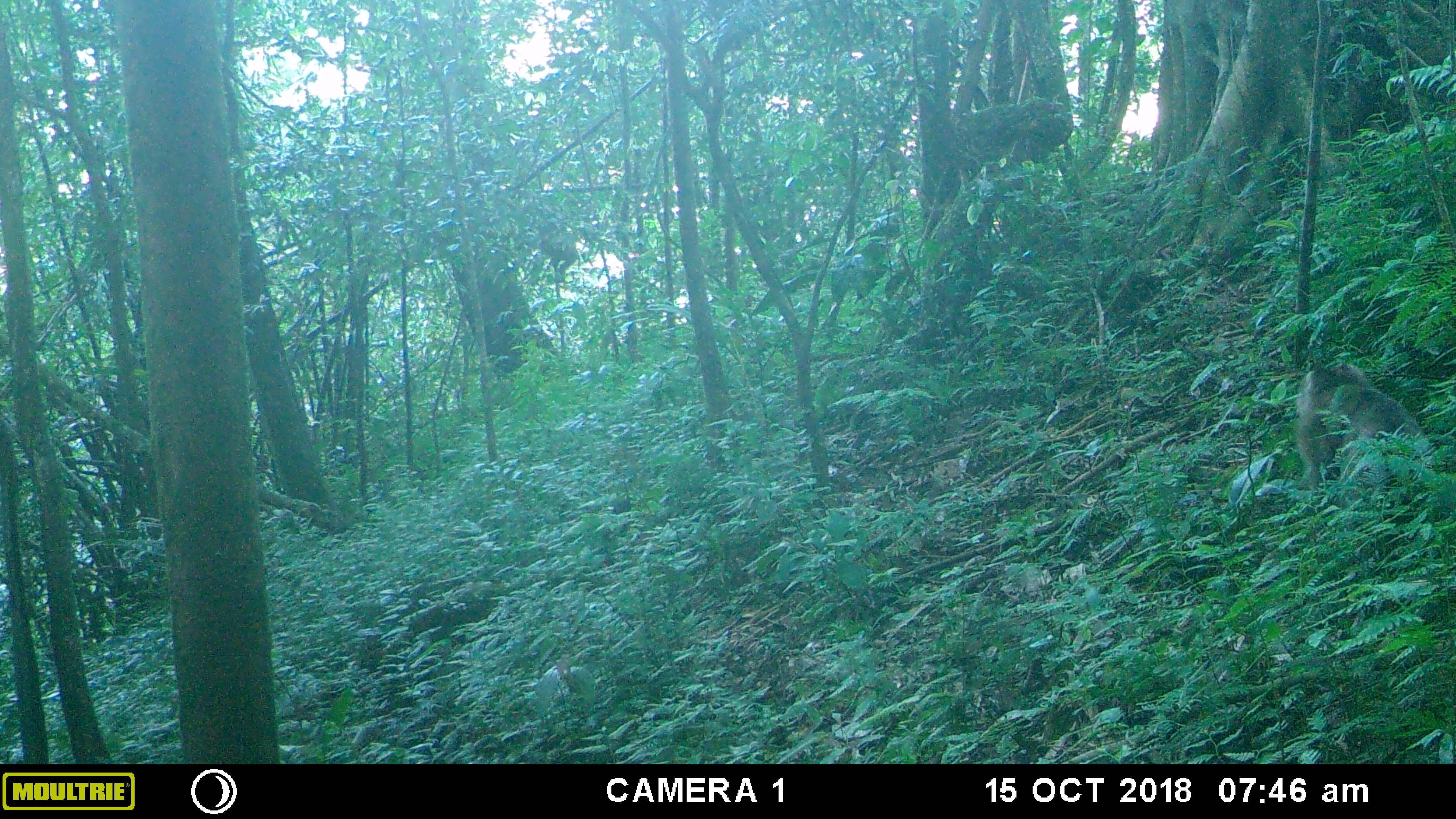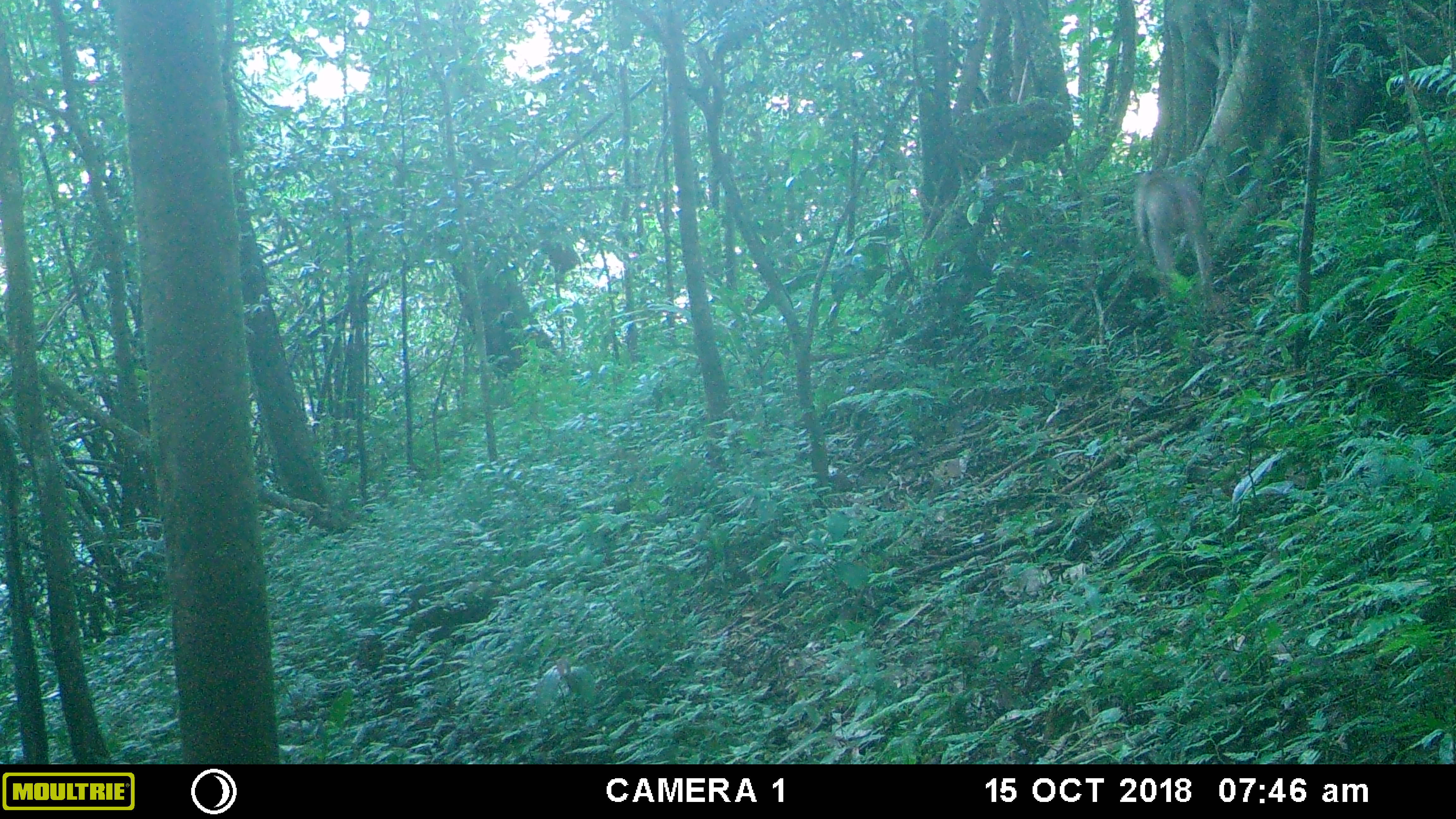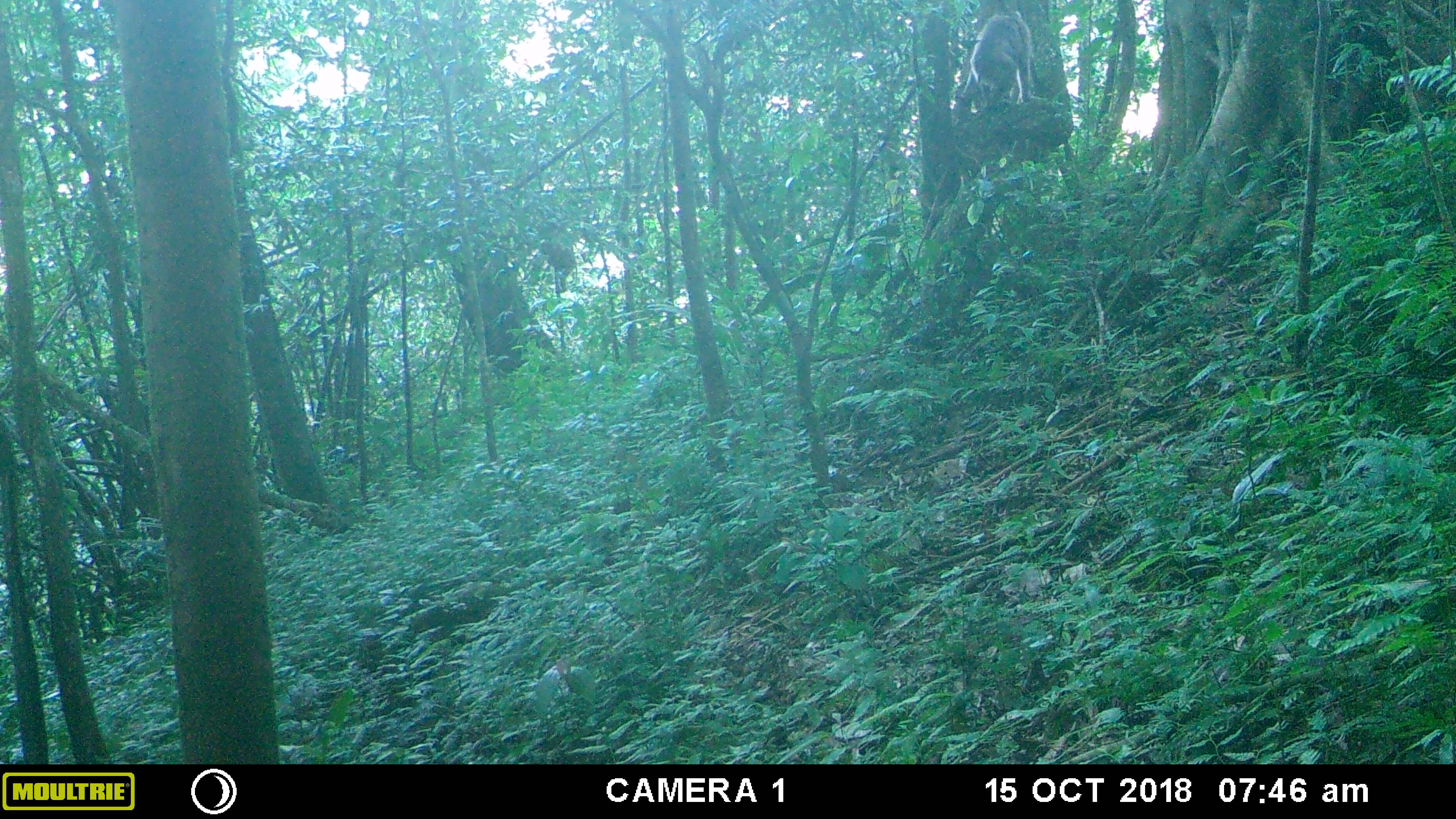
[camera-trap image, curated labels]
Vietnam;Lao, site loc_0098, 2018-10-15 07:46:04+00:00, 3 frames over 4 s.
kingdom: Animalia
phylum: Chordata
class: Mammalia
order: Primates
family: Cercopithecidae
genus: Macaca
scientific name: Macaca nemestrina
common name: pig-tailed macaque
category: pig tailed macaque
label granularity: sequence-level